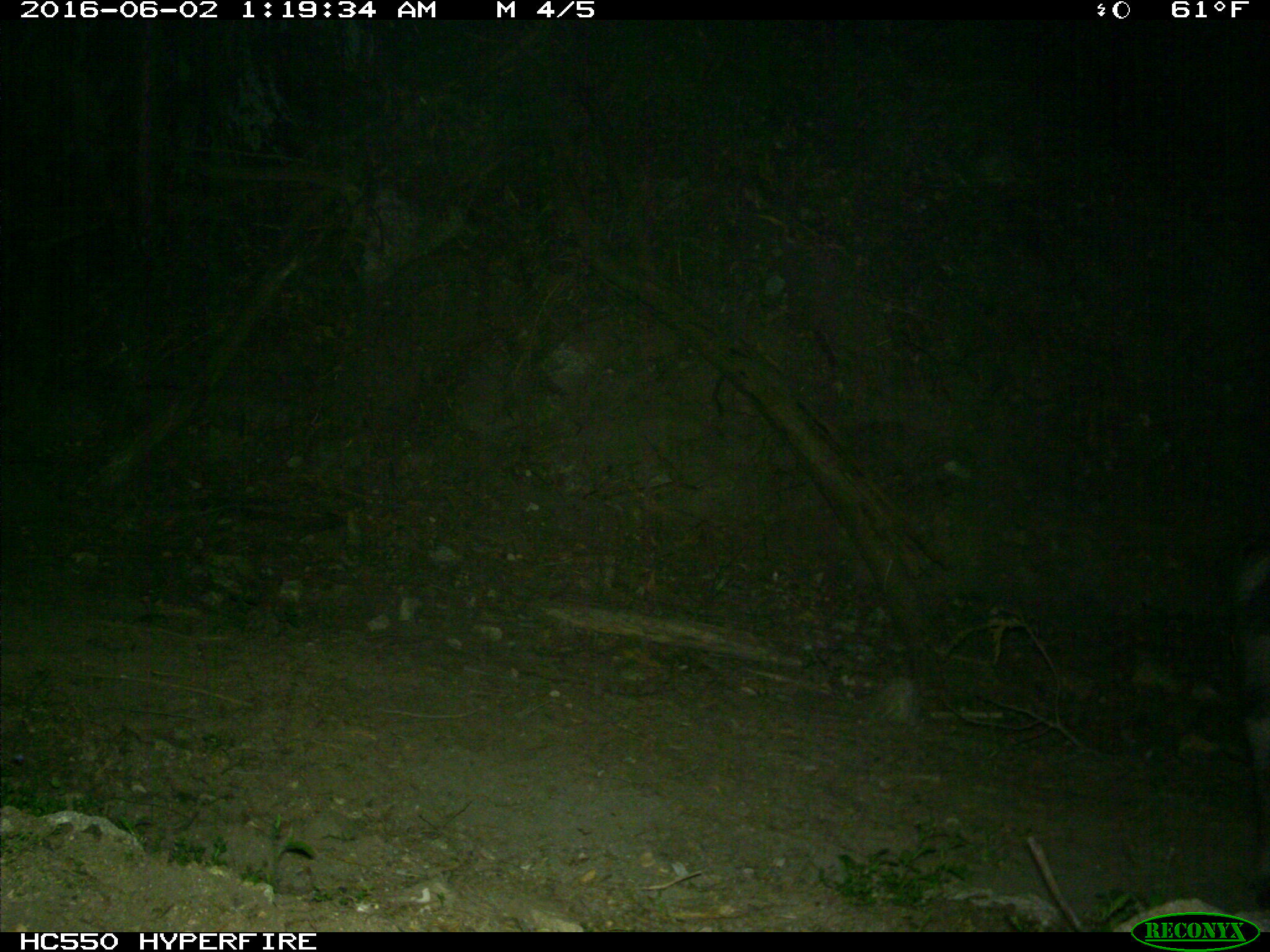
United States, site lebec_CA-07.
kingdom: Animalia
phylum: Chordata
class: Mammalia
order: Artiodactyla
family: Suidae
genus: Sus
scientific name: Sus scrofa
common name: wild boar